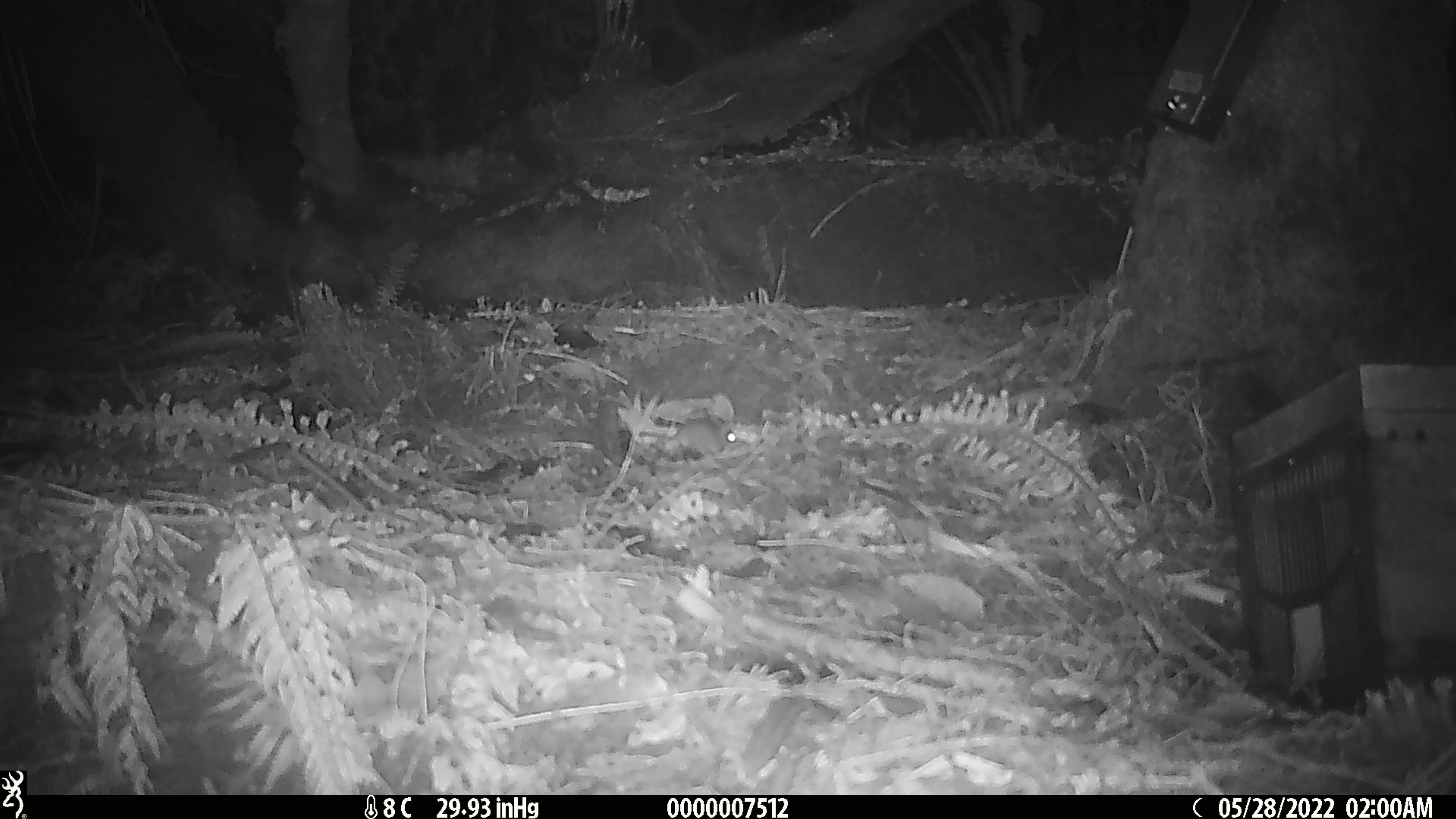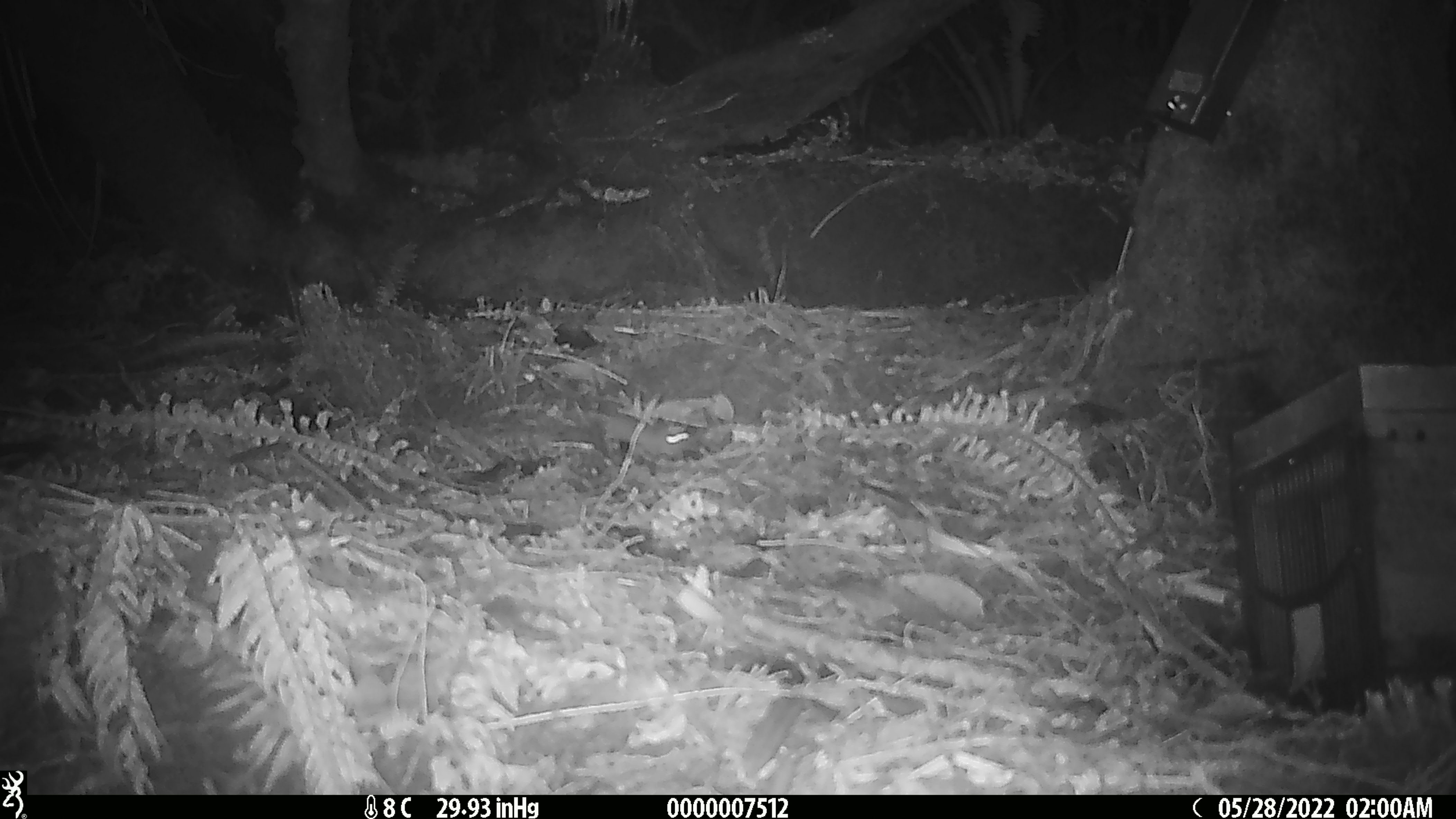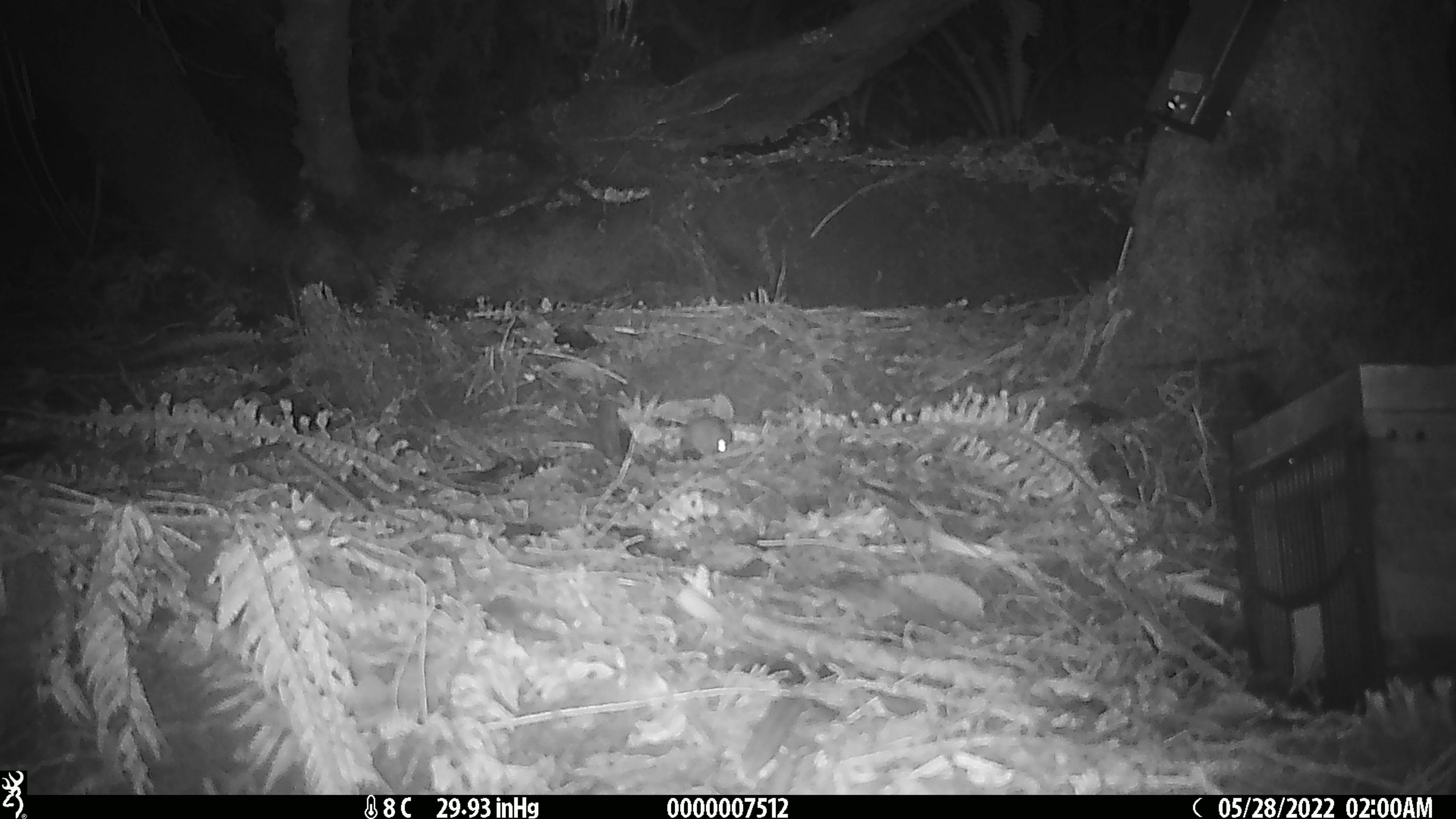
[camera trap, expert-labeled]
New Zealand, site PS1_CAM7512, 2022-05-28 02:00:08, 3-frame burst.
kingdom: Animalia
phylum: Chordata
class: Mammalia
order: Rodentia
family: Muridae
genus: Mus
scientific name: Mus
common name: mouse